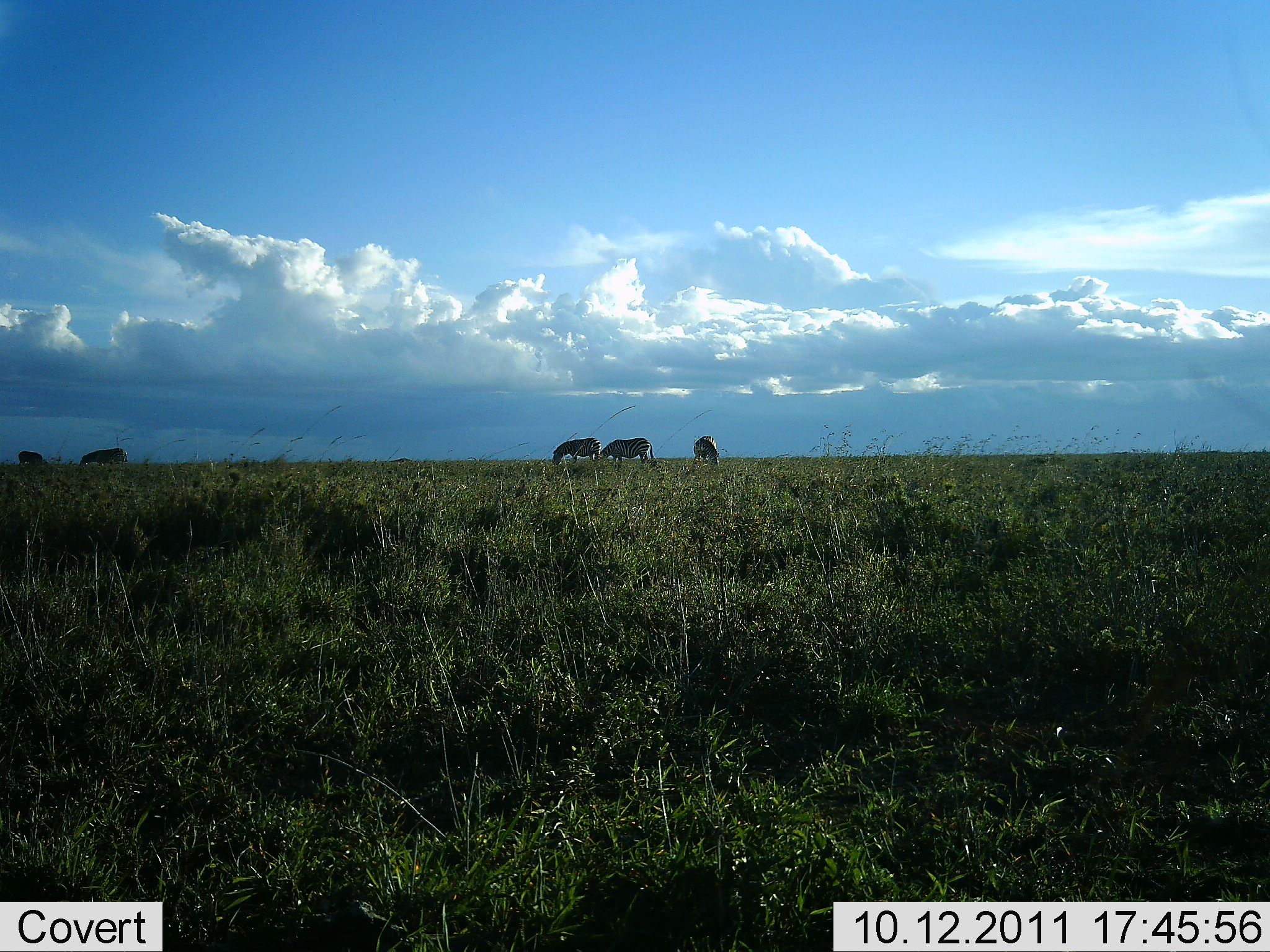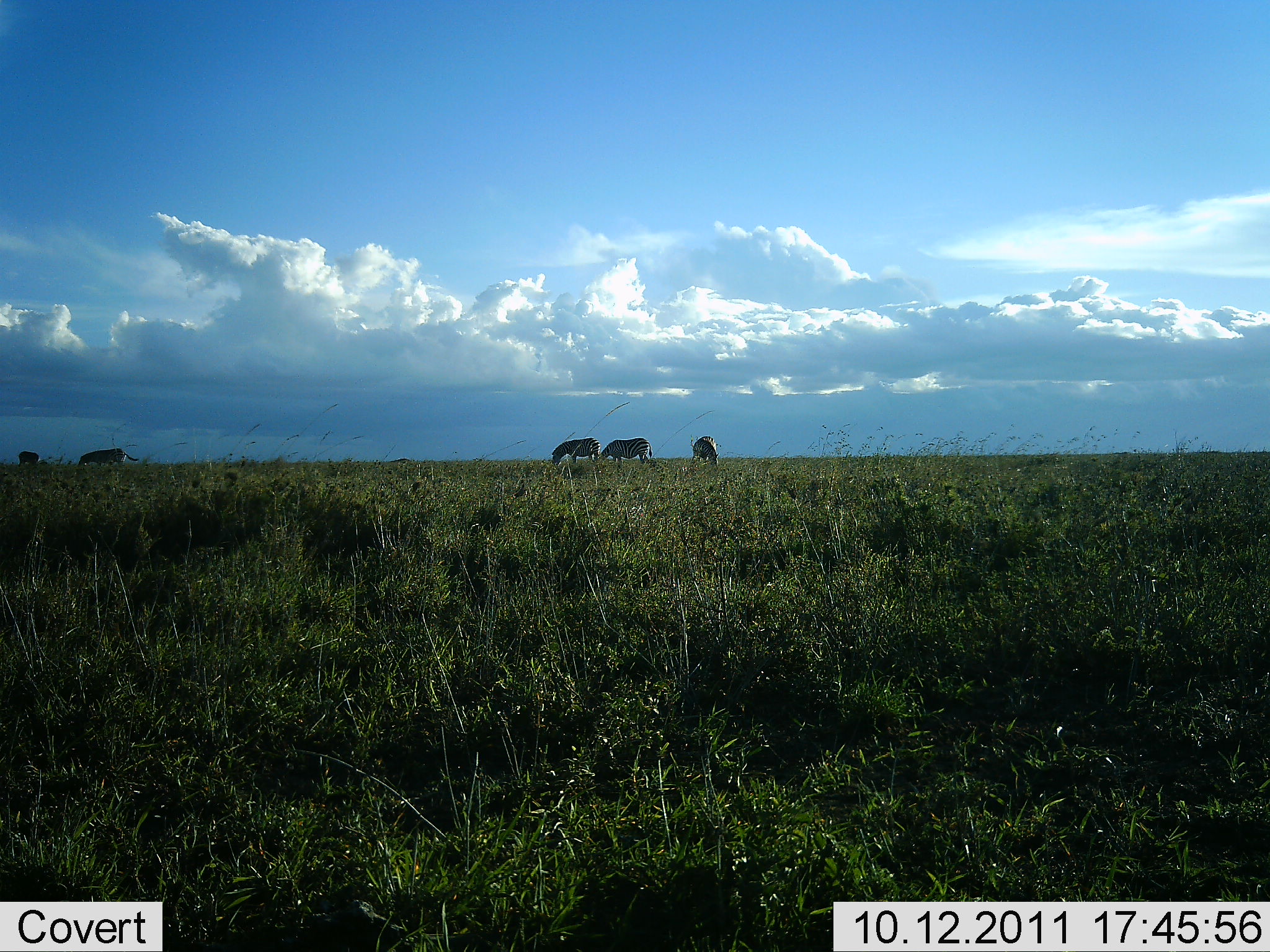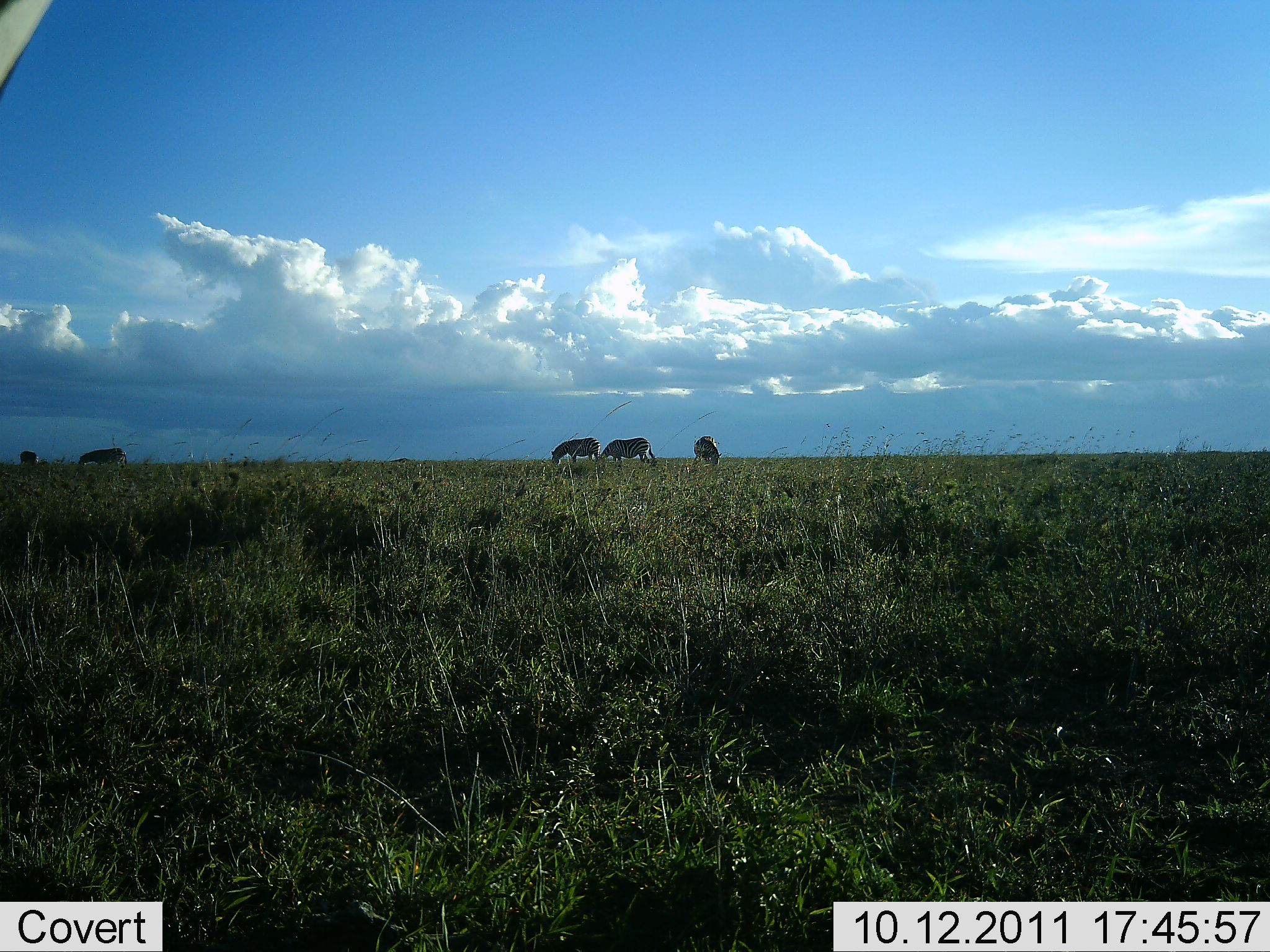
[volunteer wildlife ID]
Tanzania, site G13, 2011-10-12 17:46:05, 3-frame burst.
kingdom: Animalia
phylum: Chordata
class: Mammalia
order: Perissodactyla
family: Equidae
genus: Equus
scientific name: Equus quagga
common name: plains zebra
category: zebra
Zebra (plains zebra) (Equus quagga), count 5. Behavior (volunteer vote fractions): standing 50%, resting 0%, moving 0%, interacting 0%. Young present (vote fraction): 0%. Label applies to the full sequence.